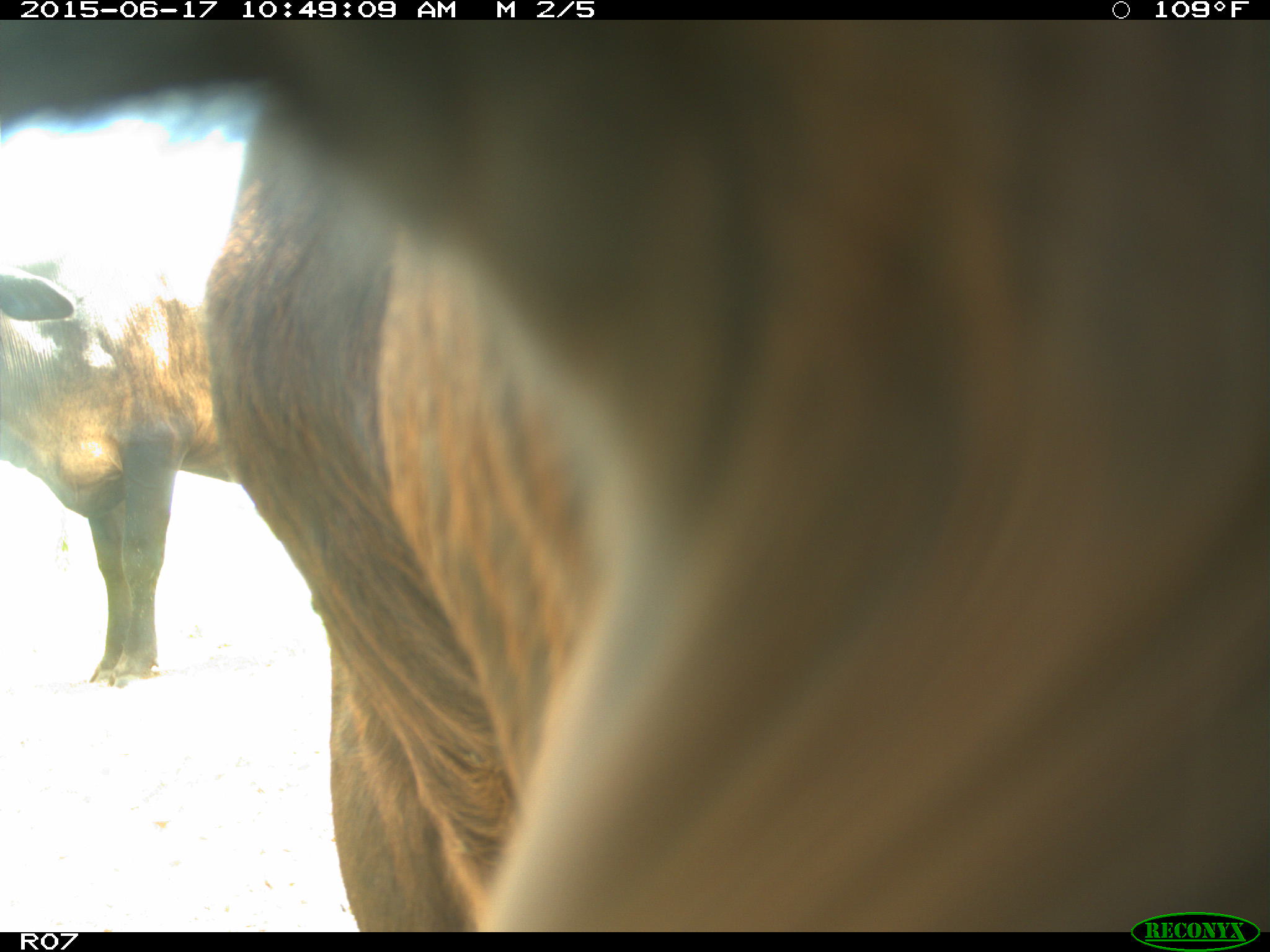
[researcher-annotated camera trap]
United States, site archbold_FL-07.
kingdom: Animalia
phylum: Chordata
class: Mammalia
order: Artiodactyla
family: Bovidae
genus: Bos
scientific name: Bos taurus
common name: domestic cow